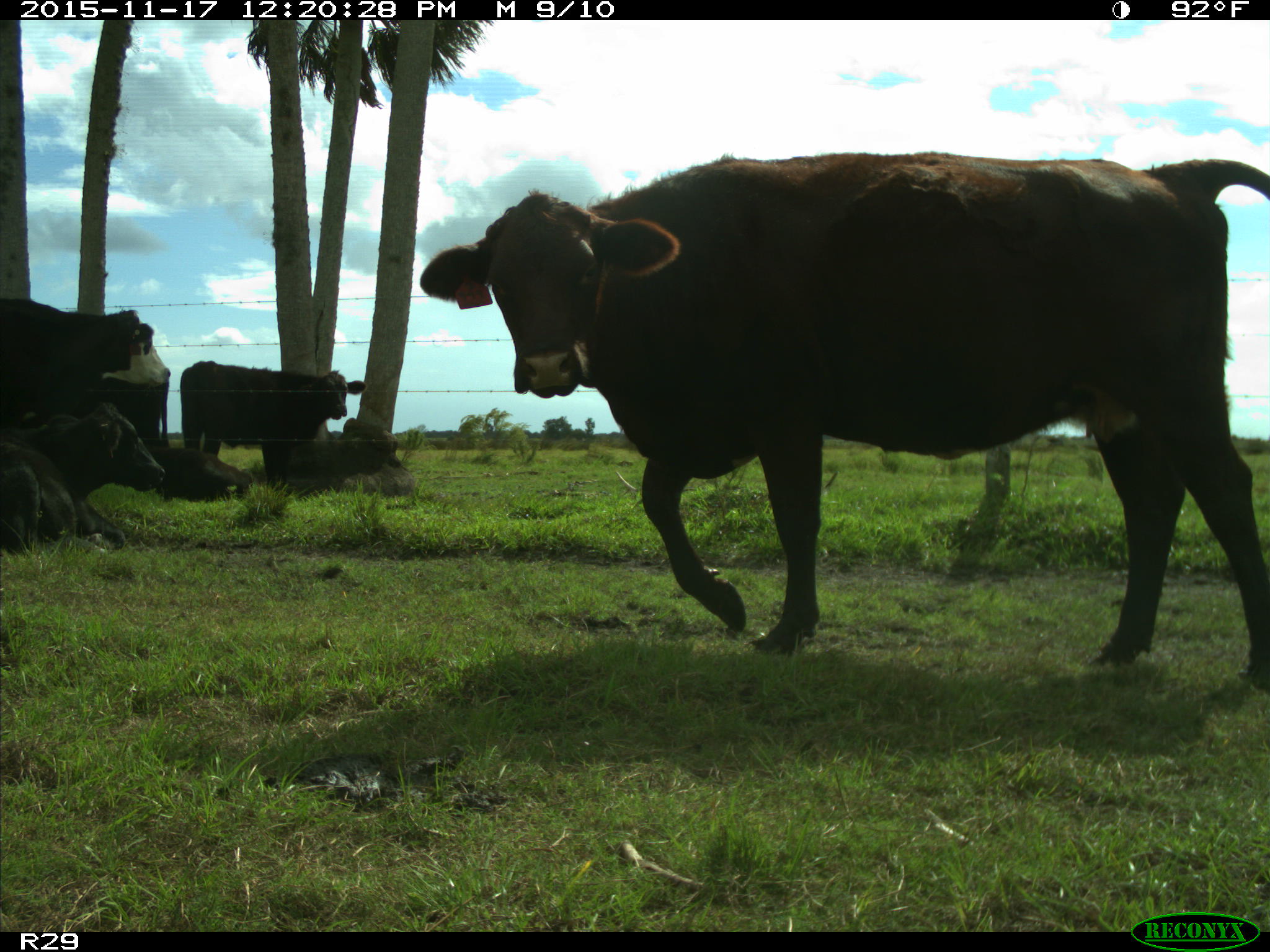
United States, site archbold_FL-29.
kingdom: Animalia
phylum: Chordata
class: Mammalia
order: Artiodactyla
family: Bovidae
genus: Bos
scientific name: Bos taurus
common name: domestic cow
Bos taurus (domestic cow).